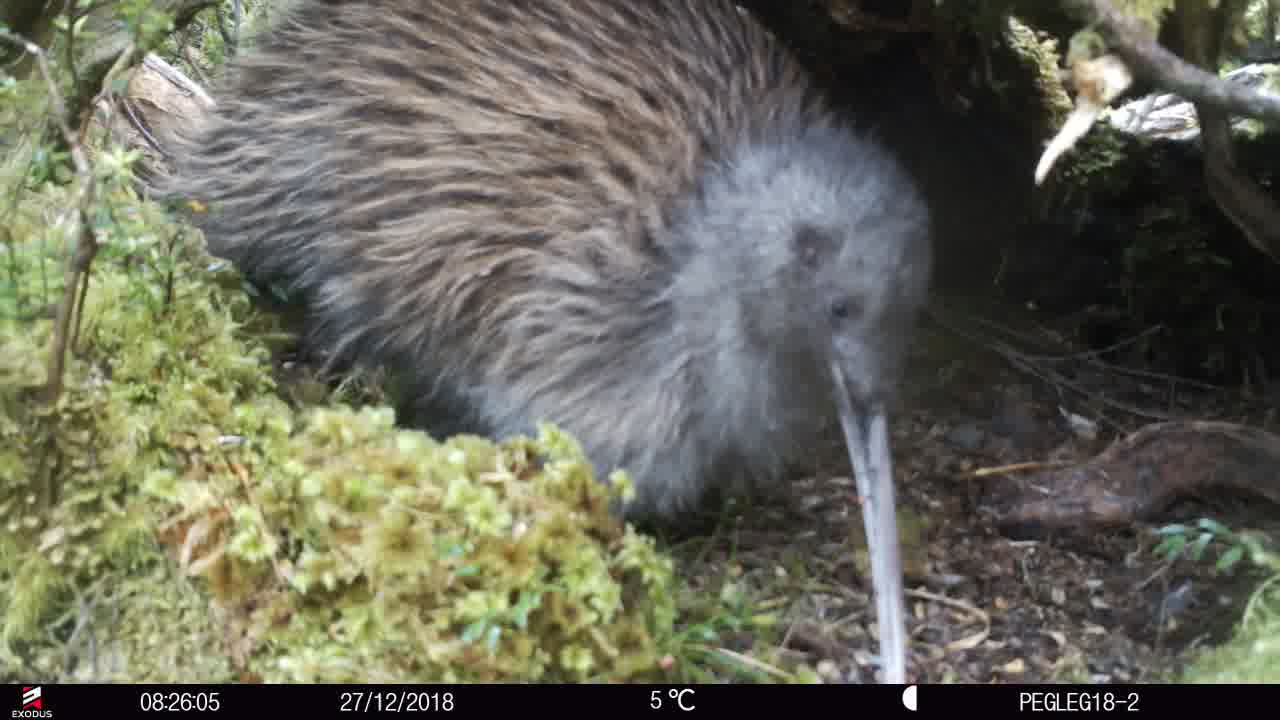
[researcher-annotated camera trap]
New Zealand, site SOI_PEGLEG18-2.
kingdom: Animalia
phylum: Chordata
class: Aves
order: Apterygiformes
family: Apterygidae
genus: Apteryx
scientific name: Apteryx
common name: kiwi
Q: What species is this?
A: Kiwi (Apteryx).